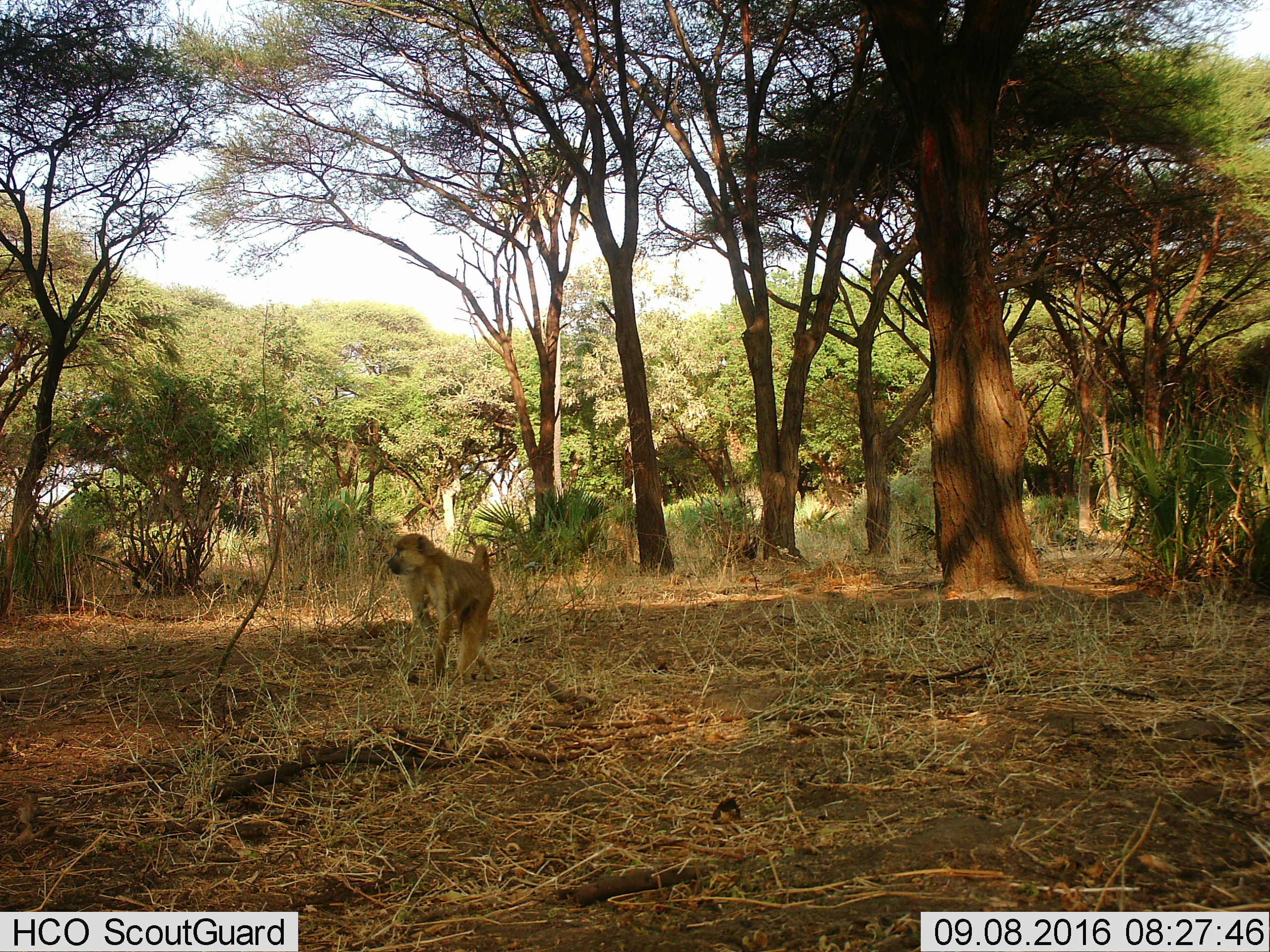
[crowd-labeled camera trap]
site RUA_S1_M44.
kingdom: Animalia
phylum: Chordata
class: Mammalia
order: Primates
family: Cercopithecidae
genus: Papio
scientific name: Papio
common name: baboon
Baboon (Papio), count 1. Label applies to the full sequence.